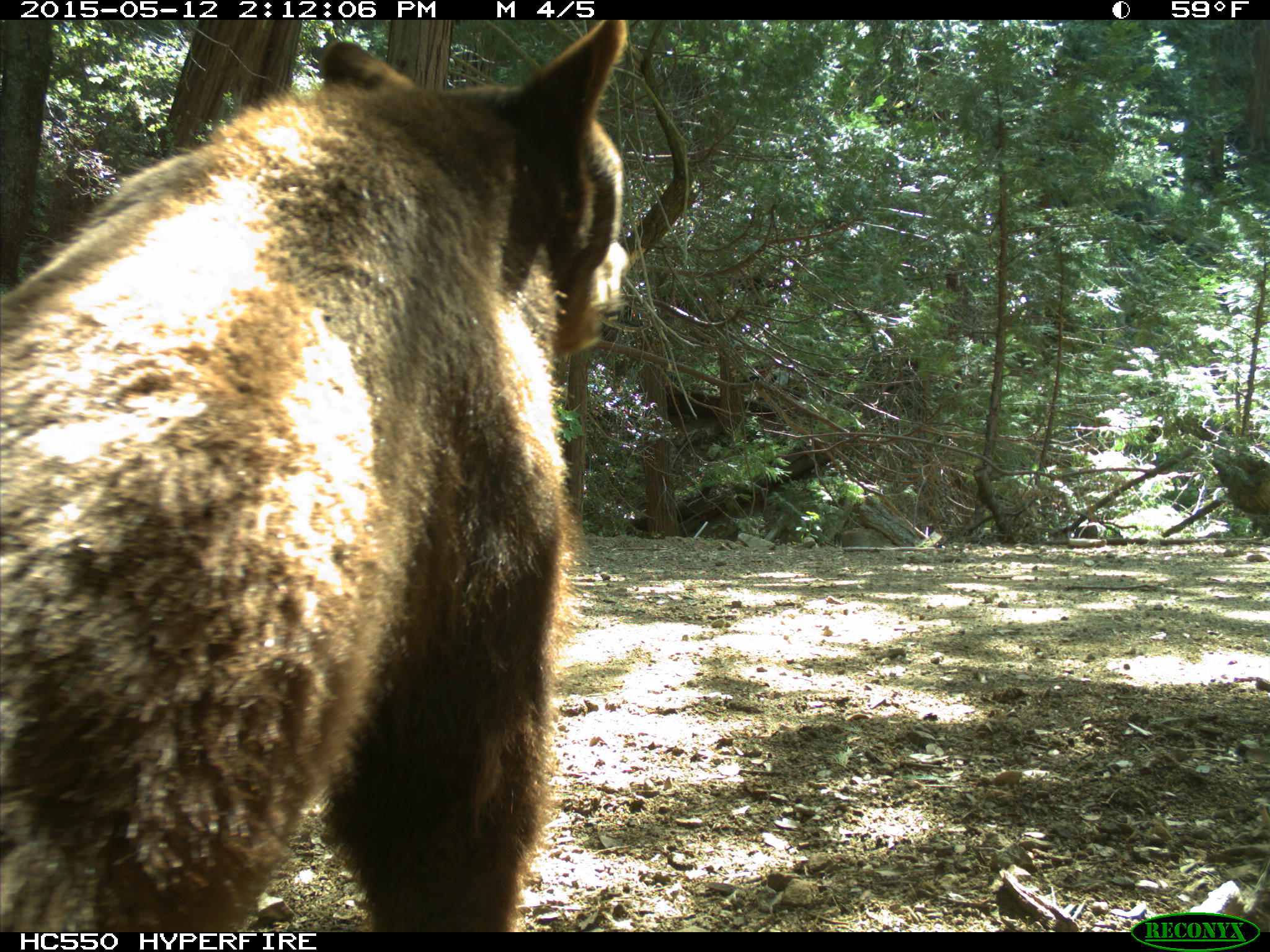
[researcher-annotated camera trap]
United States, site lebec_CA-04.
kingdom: Animalia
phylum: Chordata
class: Mammalia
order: Carnivora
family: Ursidae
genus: Ursus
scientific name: Ursus americanus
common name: american black bear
Ursus americanus (american black bear).